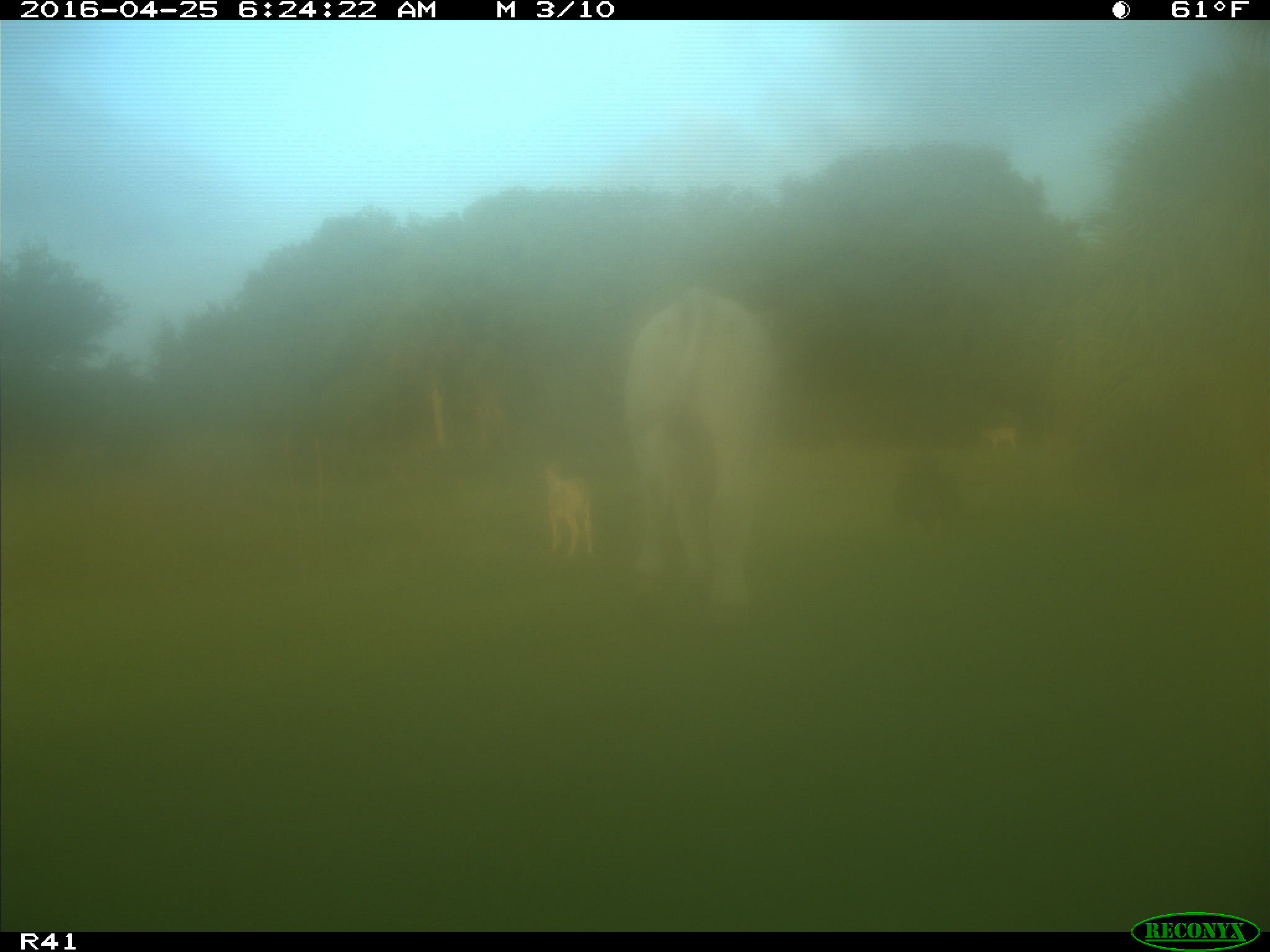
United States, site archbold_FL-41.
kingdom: Animalia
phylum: Chordata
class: Mammalia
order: Artiodactyla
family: Bovidae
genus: Bos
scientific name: Bos taurus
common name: domestic cow